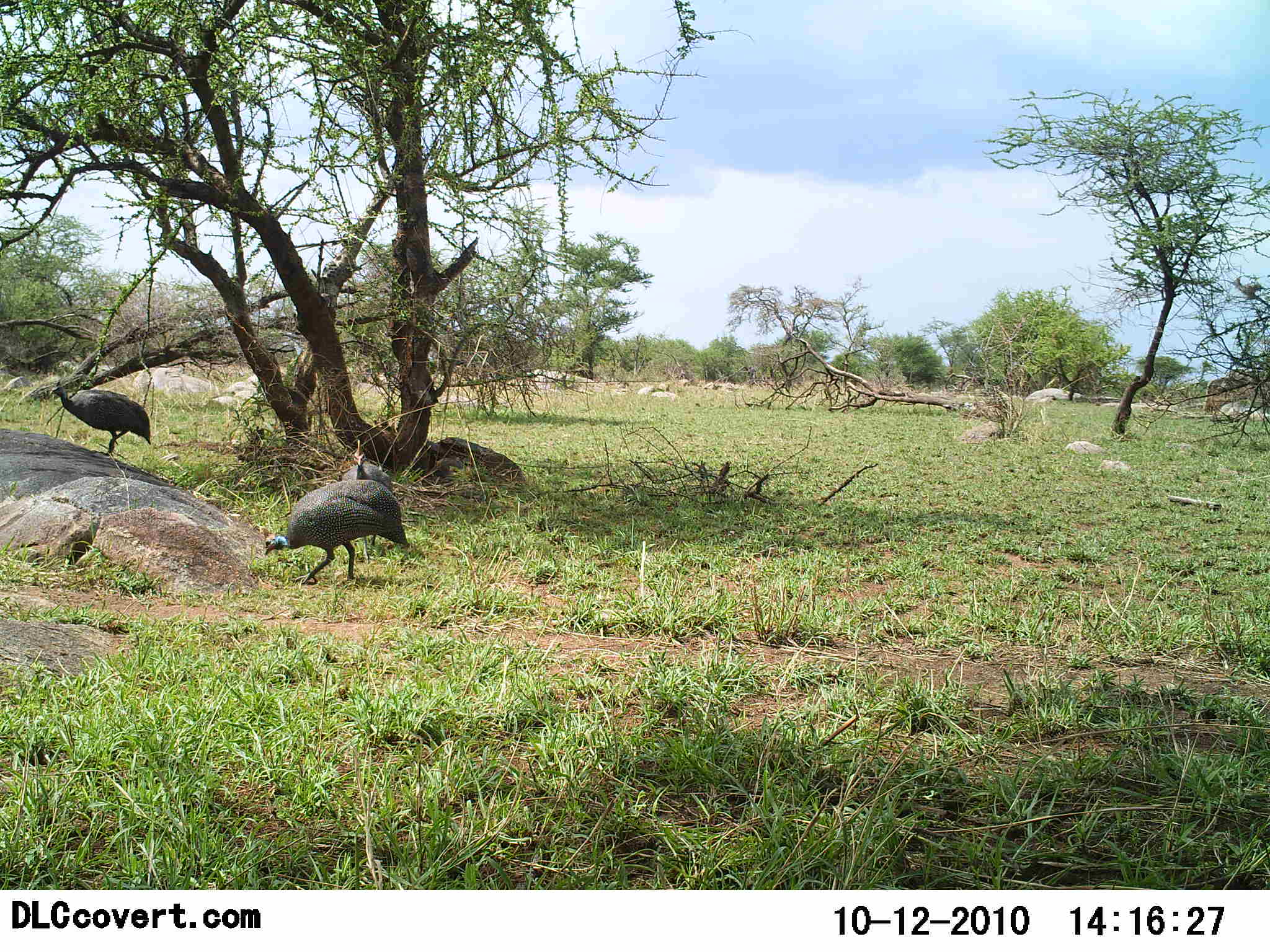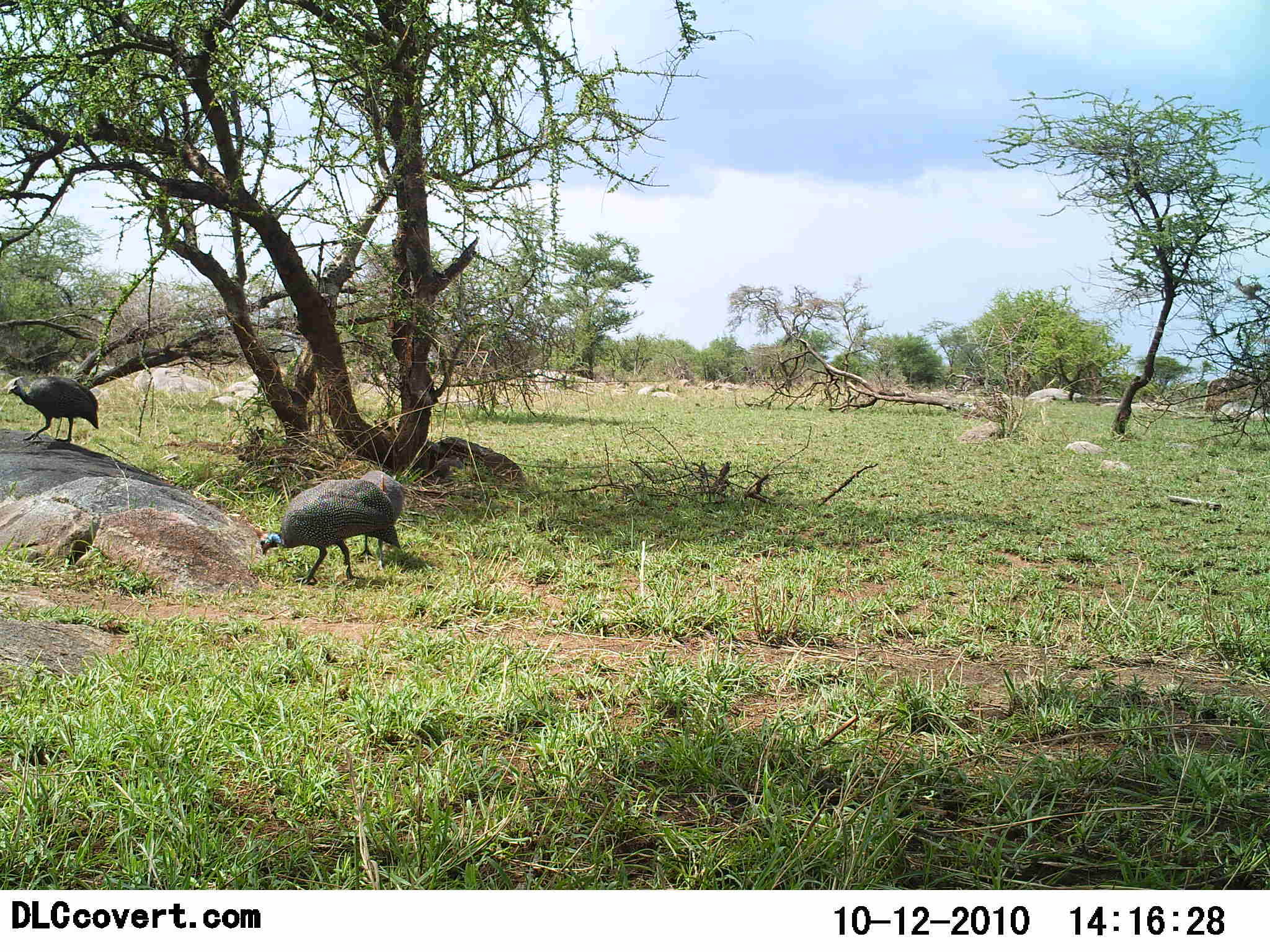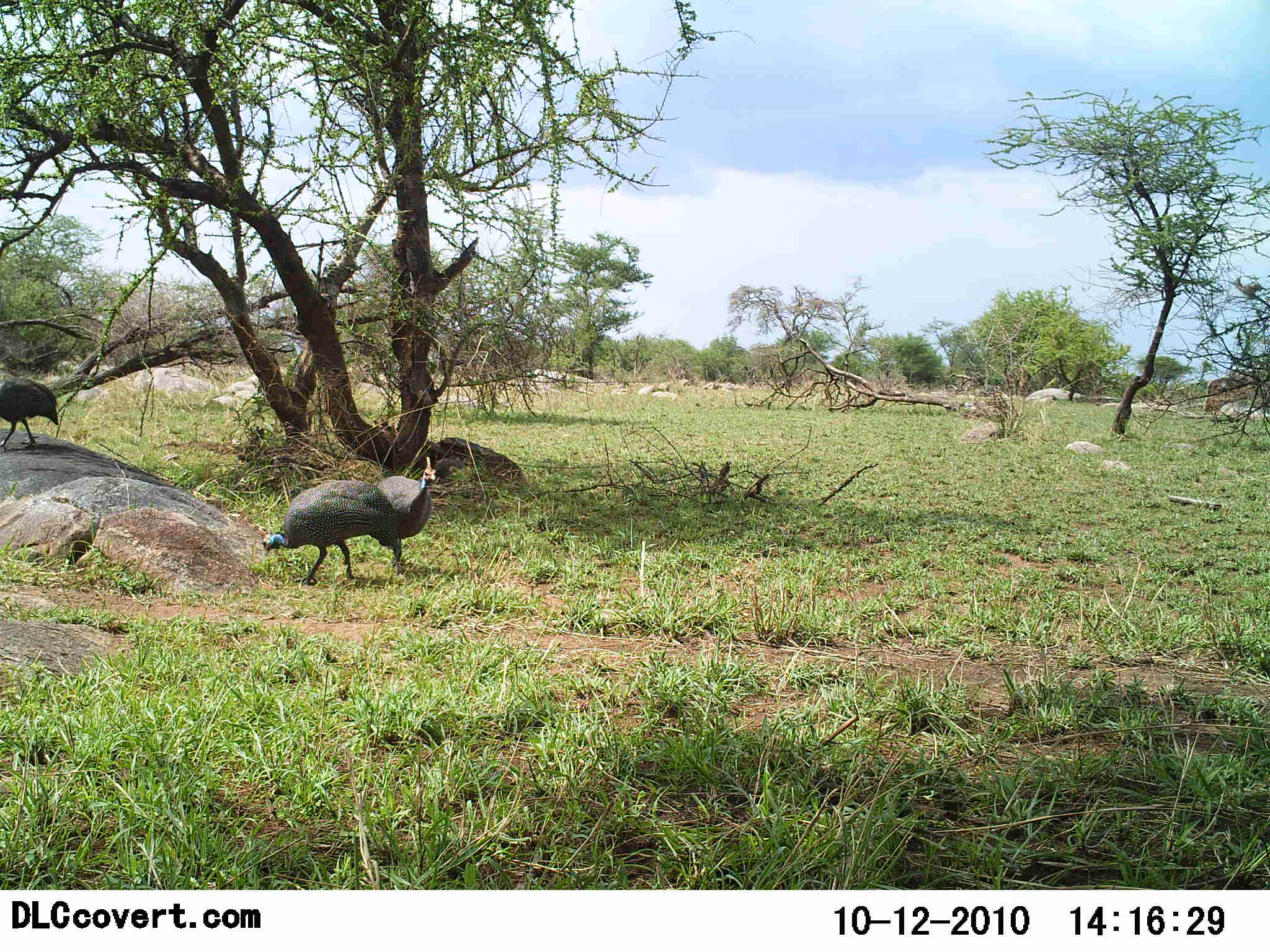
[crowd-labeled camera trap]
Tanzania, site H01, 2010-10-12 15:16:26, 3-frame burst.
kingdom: Animalia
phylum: Chordata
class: Aves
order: Galliformes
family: Numididae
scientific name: Numididae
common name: guinea fowl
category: guineafowl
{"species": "guineafowl (guinea fowl) (Numididae)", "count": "3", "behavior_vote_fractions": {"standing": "14%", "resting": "0%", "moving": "100%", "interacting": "0%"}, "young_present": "0%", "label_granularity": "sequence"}